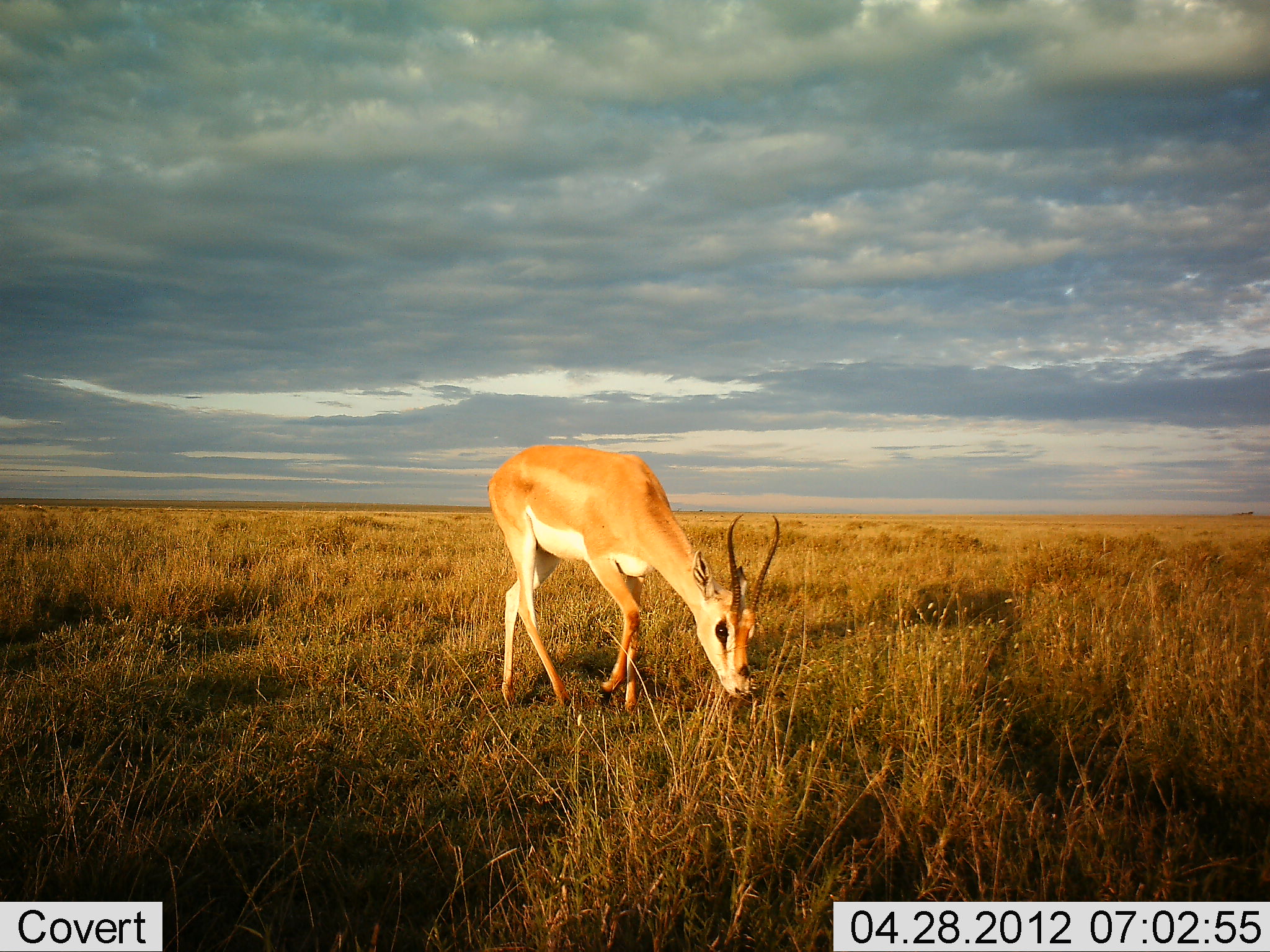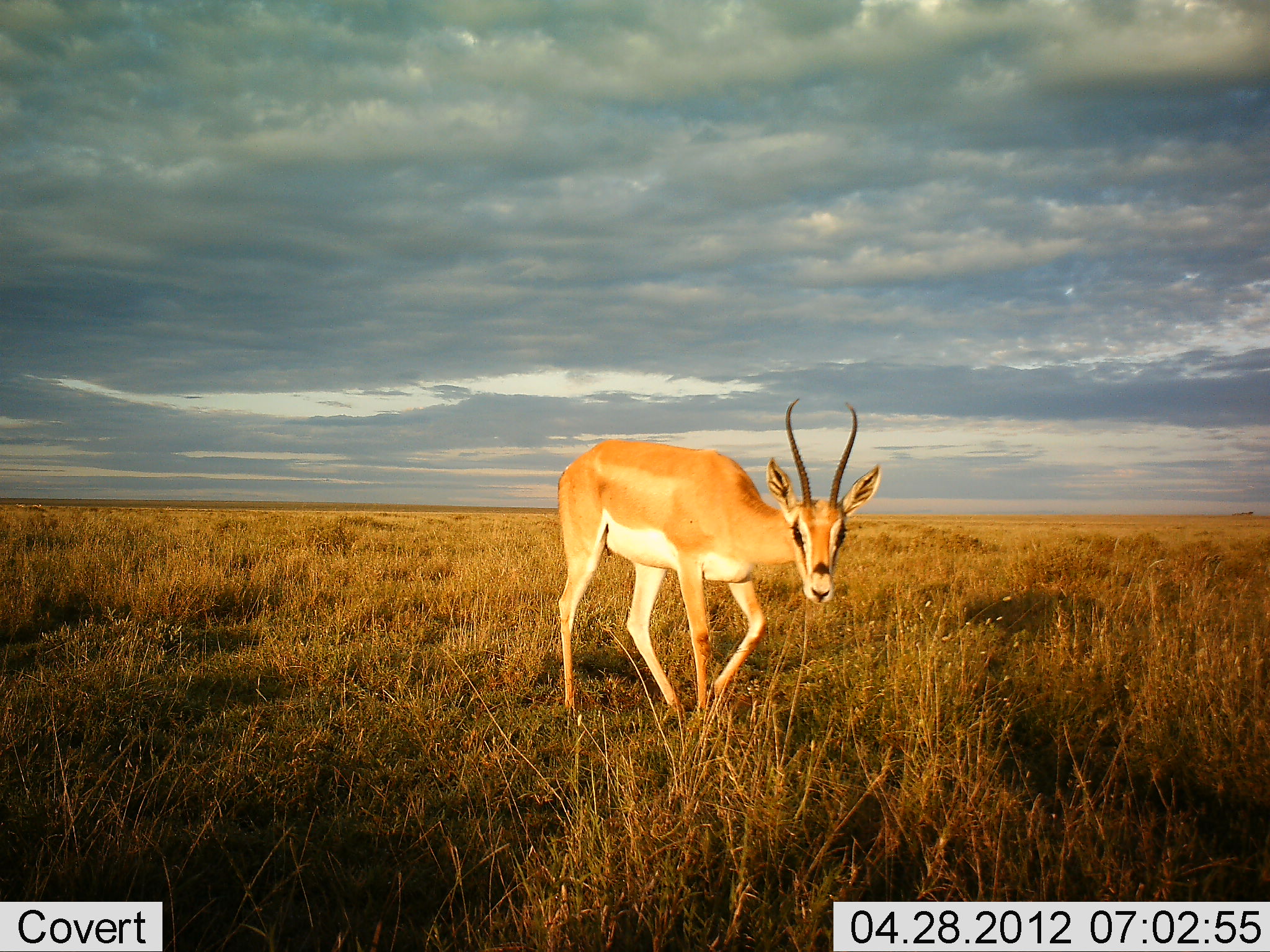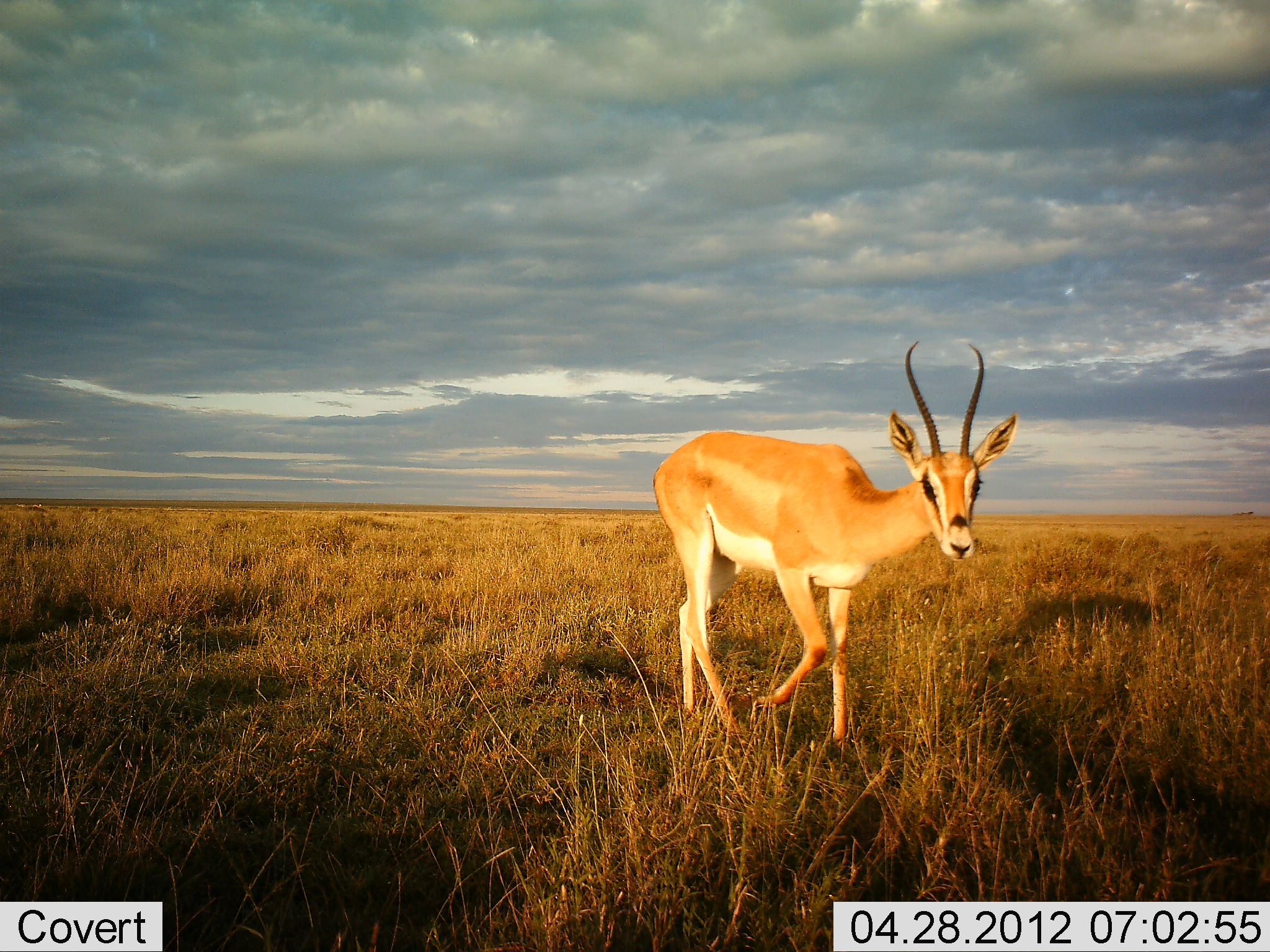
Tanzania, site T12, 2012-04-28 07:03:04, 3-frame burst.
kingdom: Animalia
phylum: Chordata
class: Mammalia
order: Artiodactyla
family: Bovidae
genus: Nanger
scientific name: Nanger granti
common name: grant's gazelle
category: gazellegrants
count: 1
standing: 24%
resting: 0%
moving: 72%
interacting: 0%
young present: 0%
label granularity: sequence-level